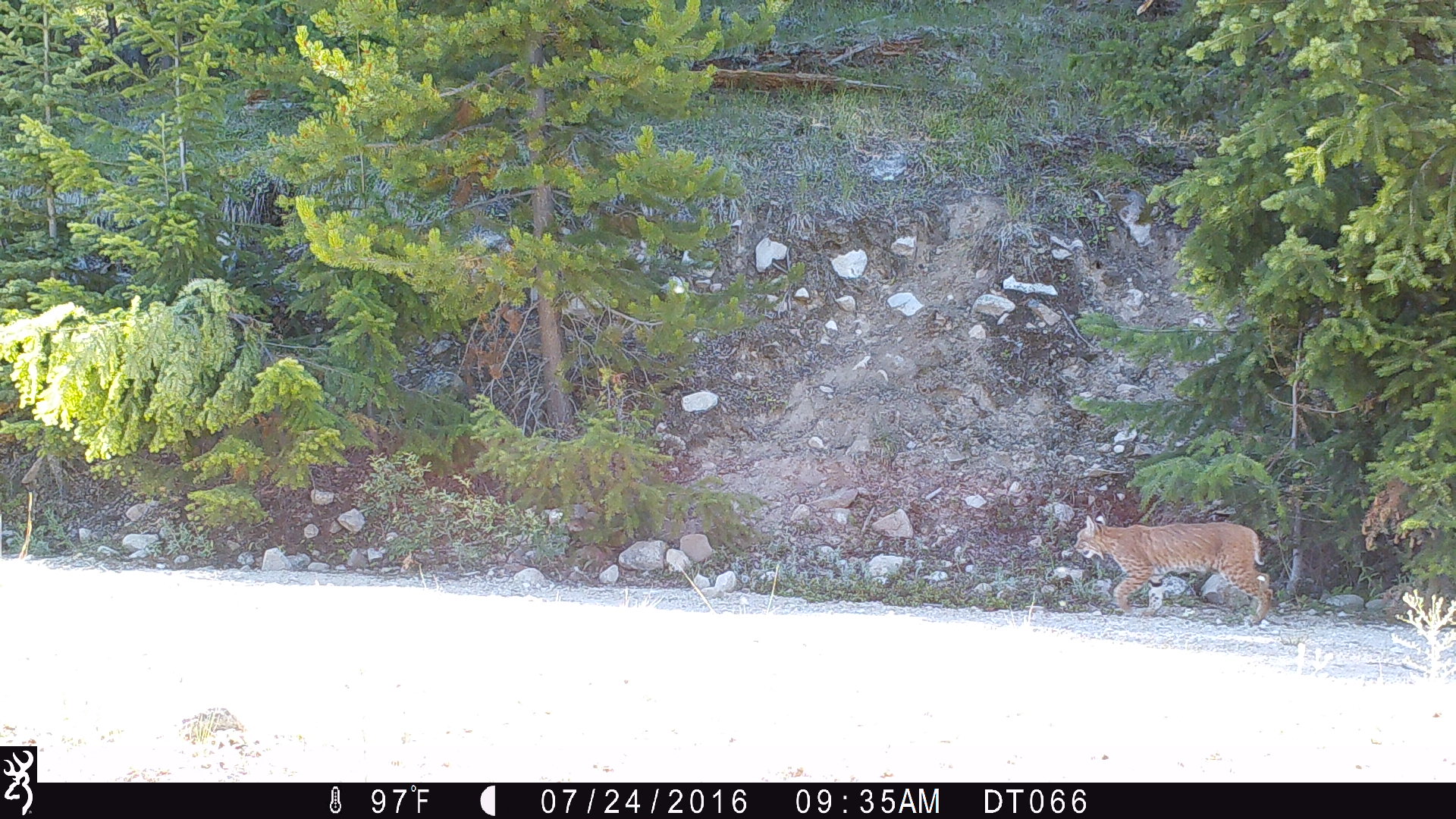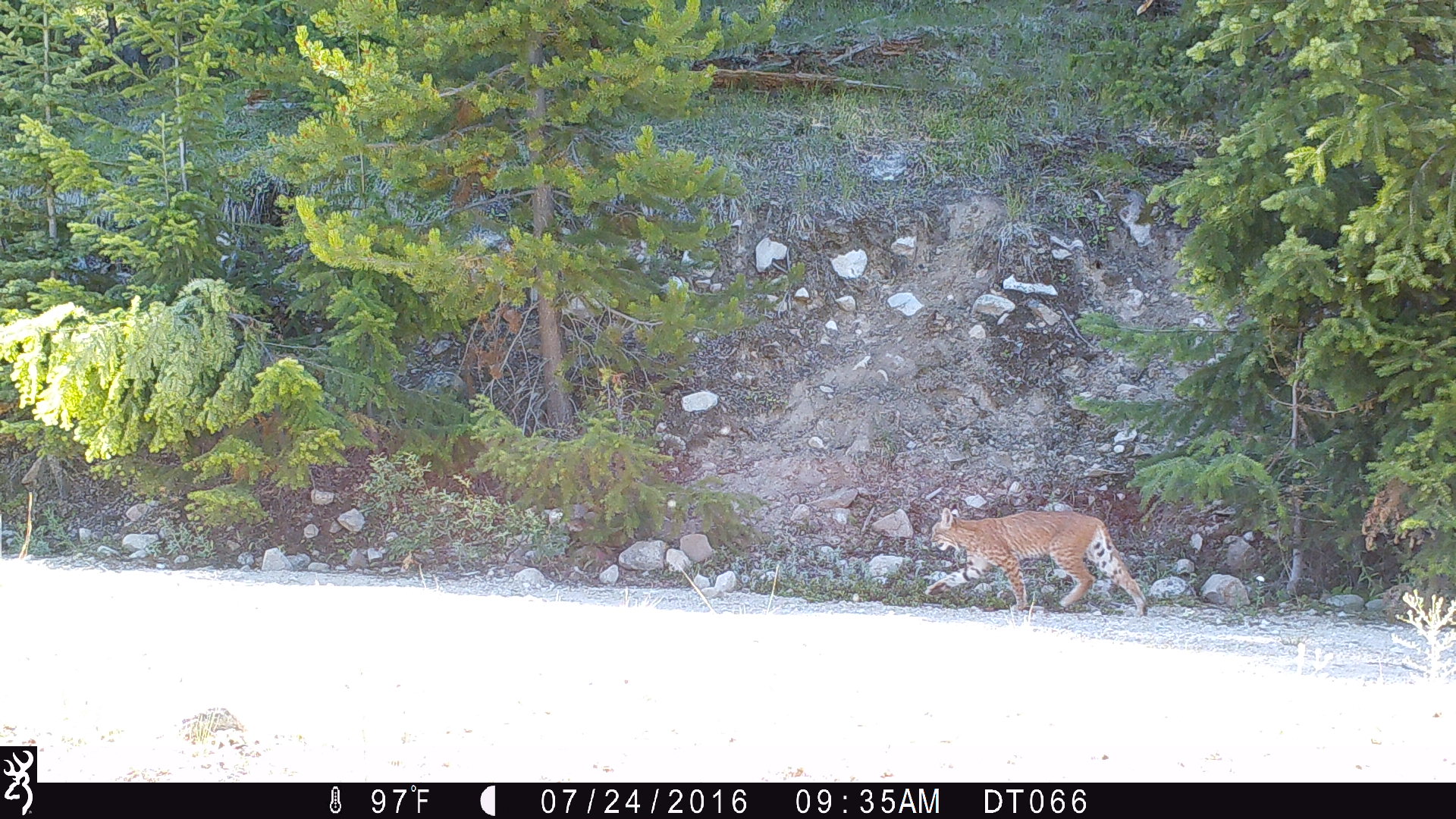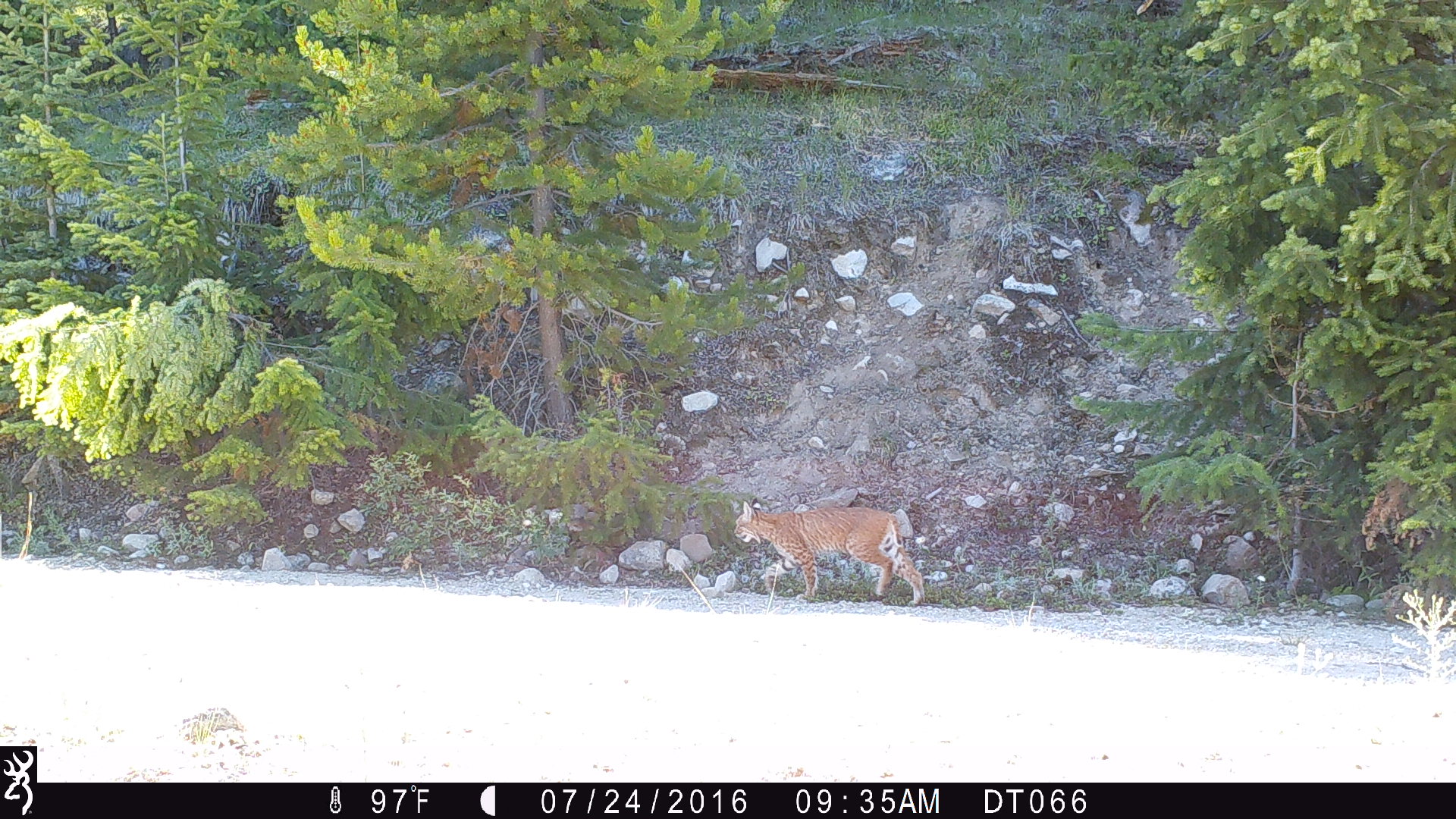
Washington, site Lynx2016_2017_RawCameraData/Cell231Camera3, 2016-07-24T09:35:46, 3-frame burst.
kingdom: Animalia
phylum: Chordata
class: Mammalia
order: Carnivora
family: Felidae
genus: Lynx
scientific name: Lynx rufus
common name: bobcat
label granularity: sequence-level